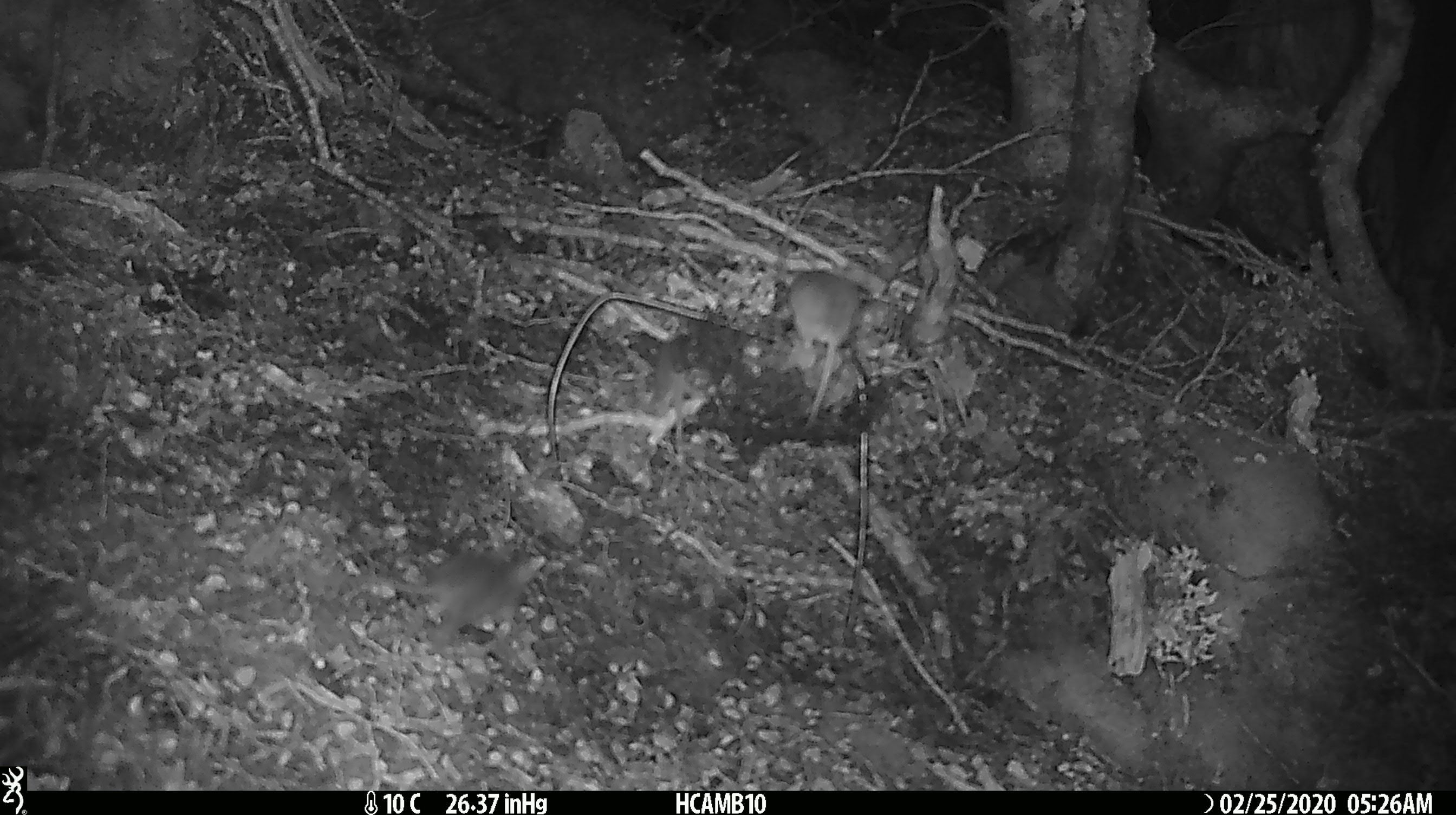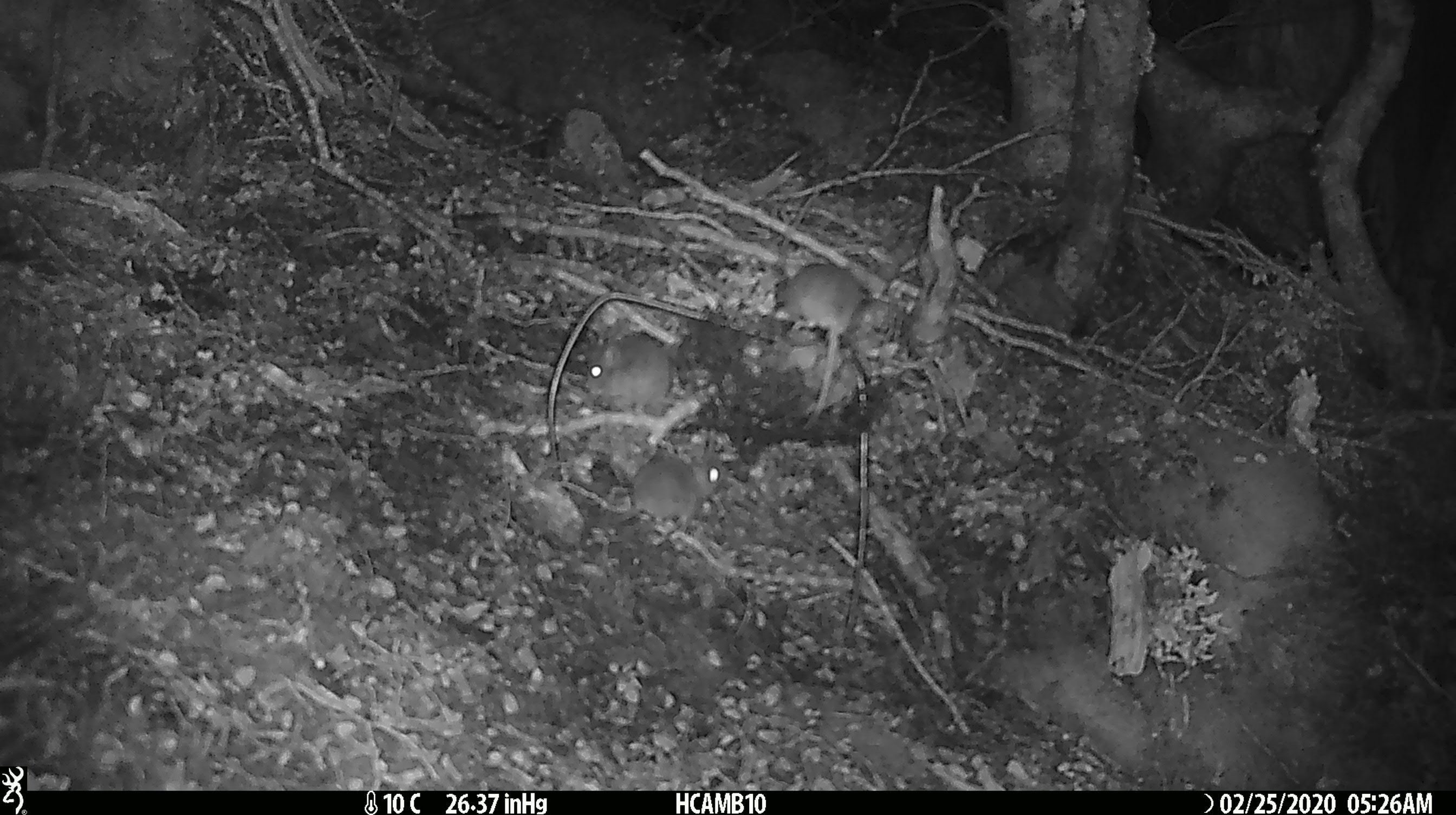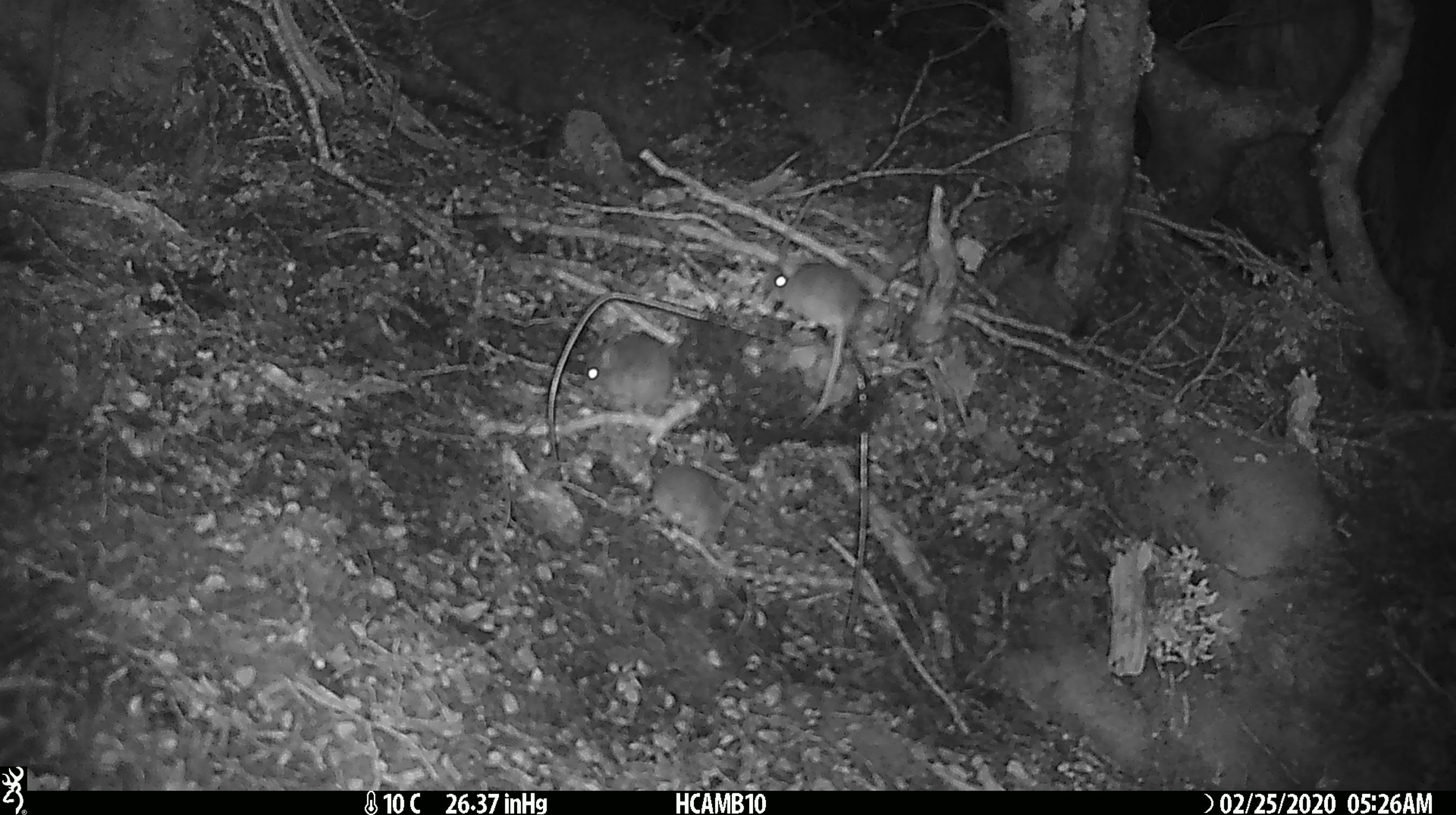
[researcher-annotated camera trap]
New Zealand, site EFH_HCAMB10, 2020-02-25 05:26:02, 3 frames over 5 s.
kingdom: Animalia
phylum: Chordata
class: Mammalia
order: Rodentia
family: Muridae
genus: Mus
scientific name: Mus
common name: mouse